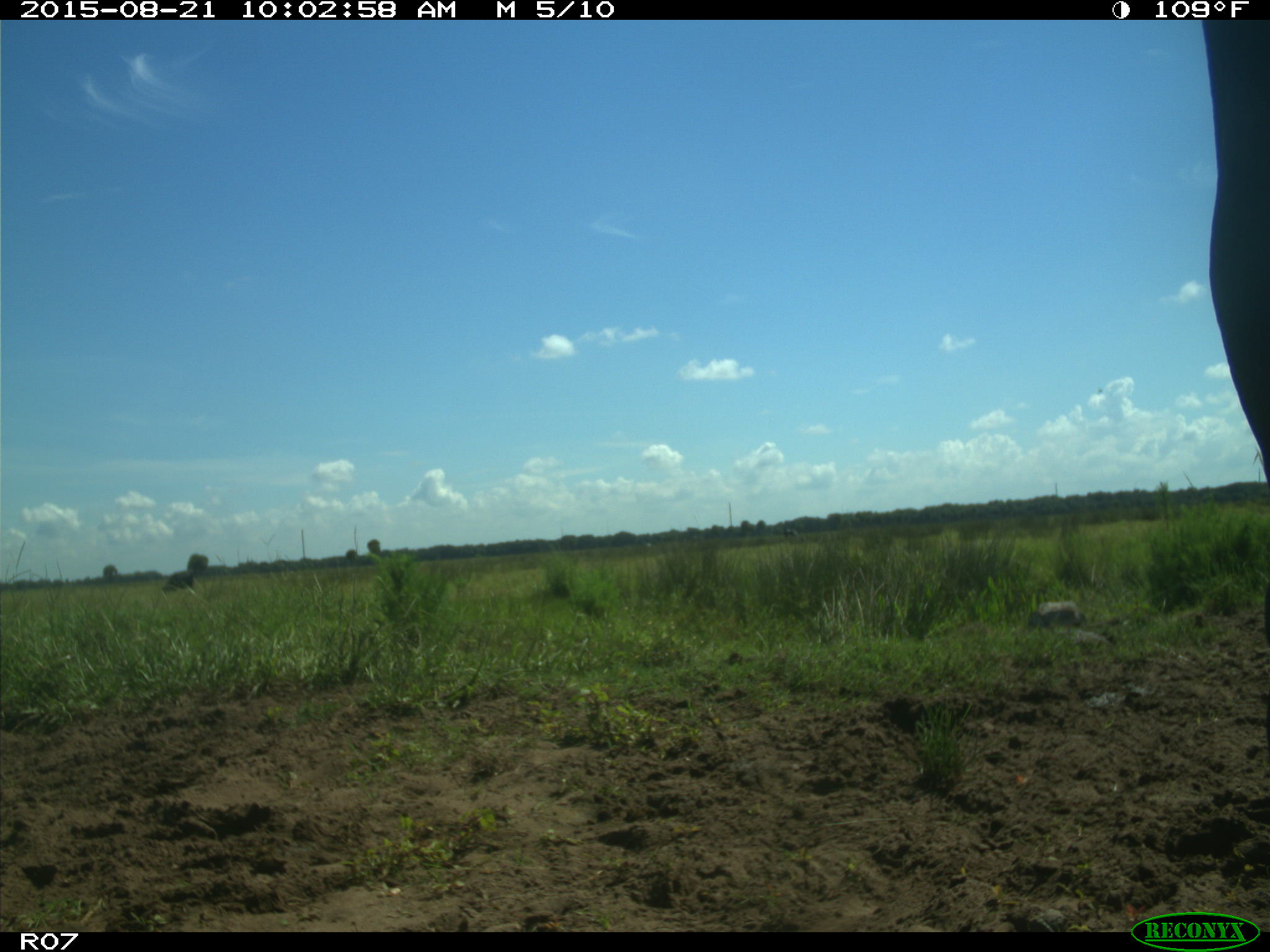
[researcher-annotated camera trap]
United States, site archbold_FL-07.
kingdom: Animalia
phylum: Chordata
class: Mammalia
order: Artiodactyla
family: Bovidae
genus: Bos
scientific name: Bos taurus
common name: domestic cow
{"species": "Bos taurus (domestic cow)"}